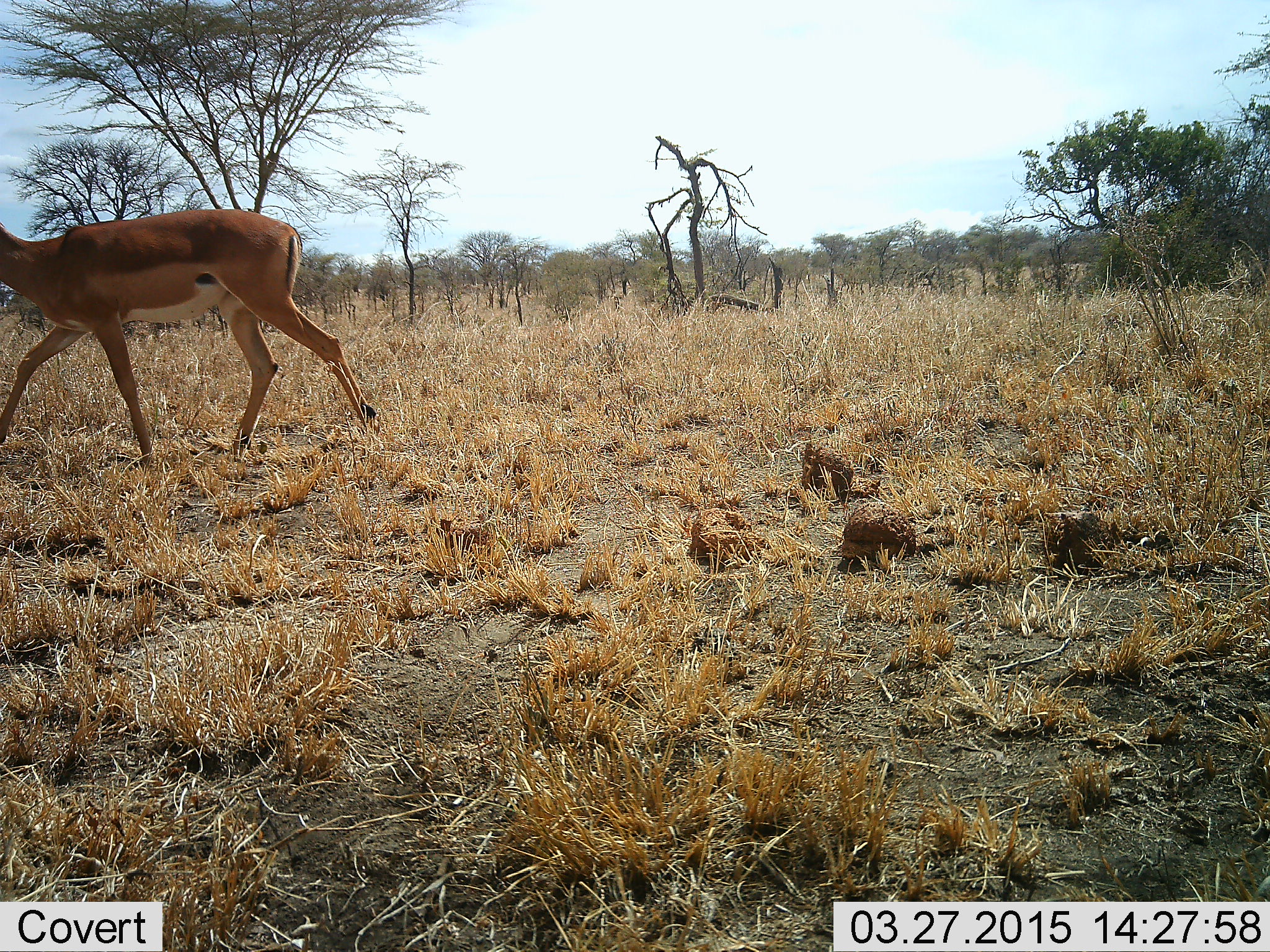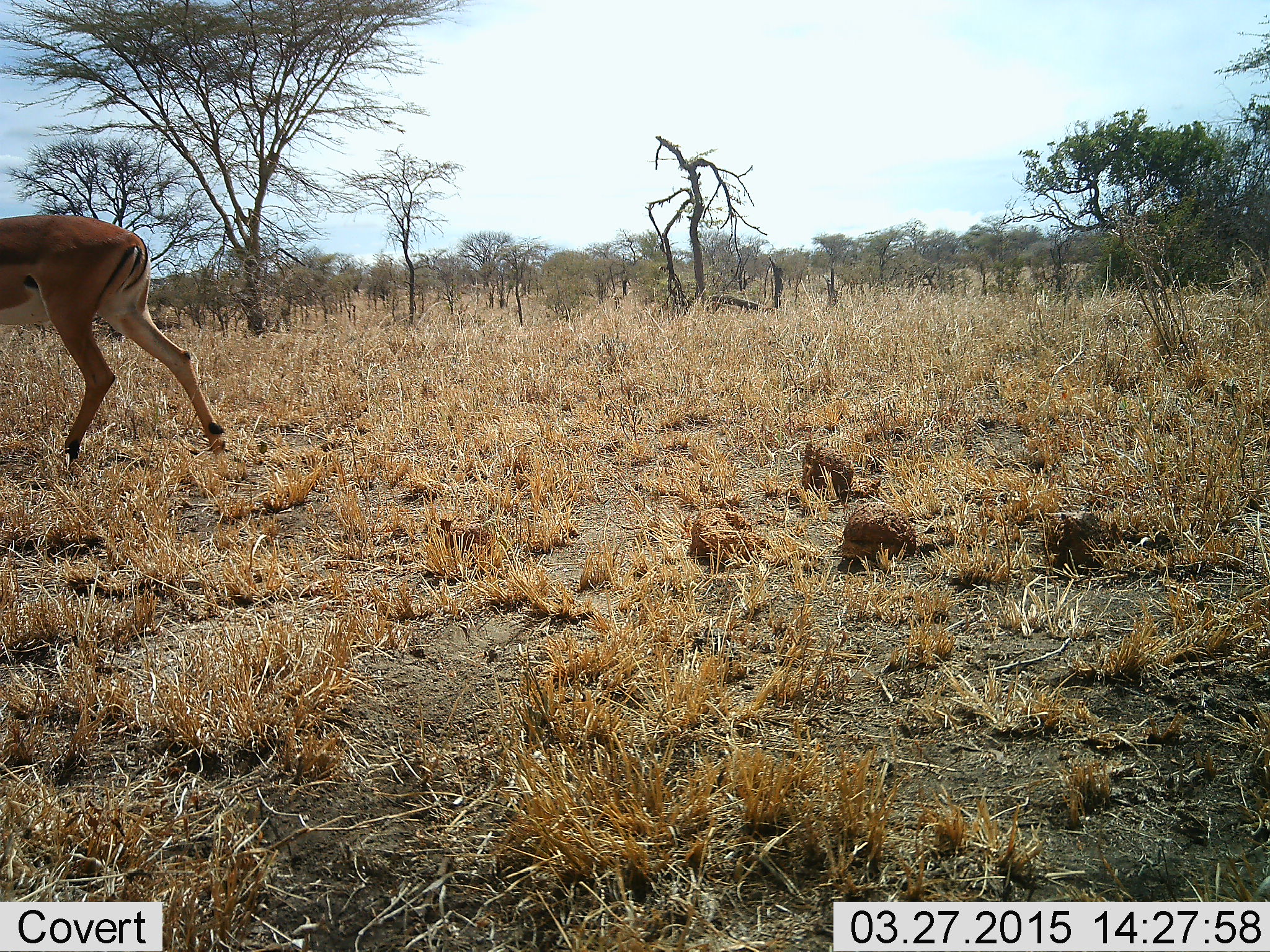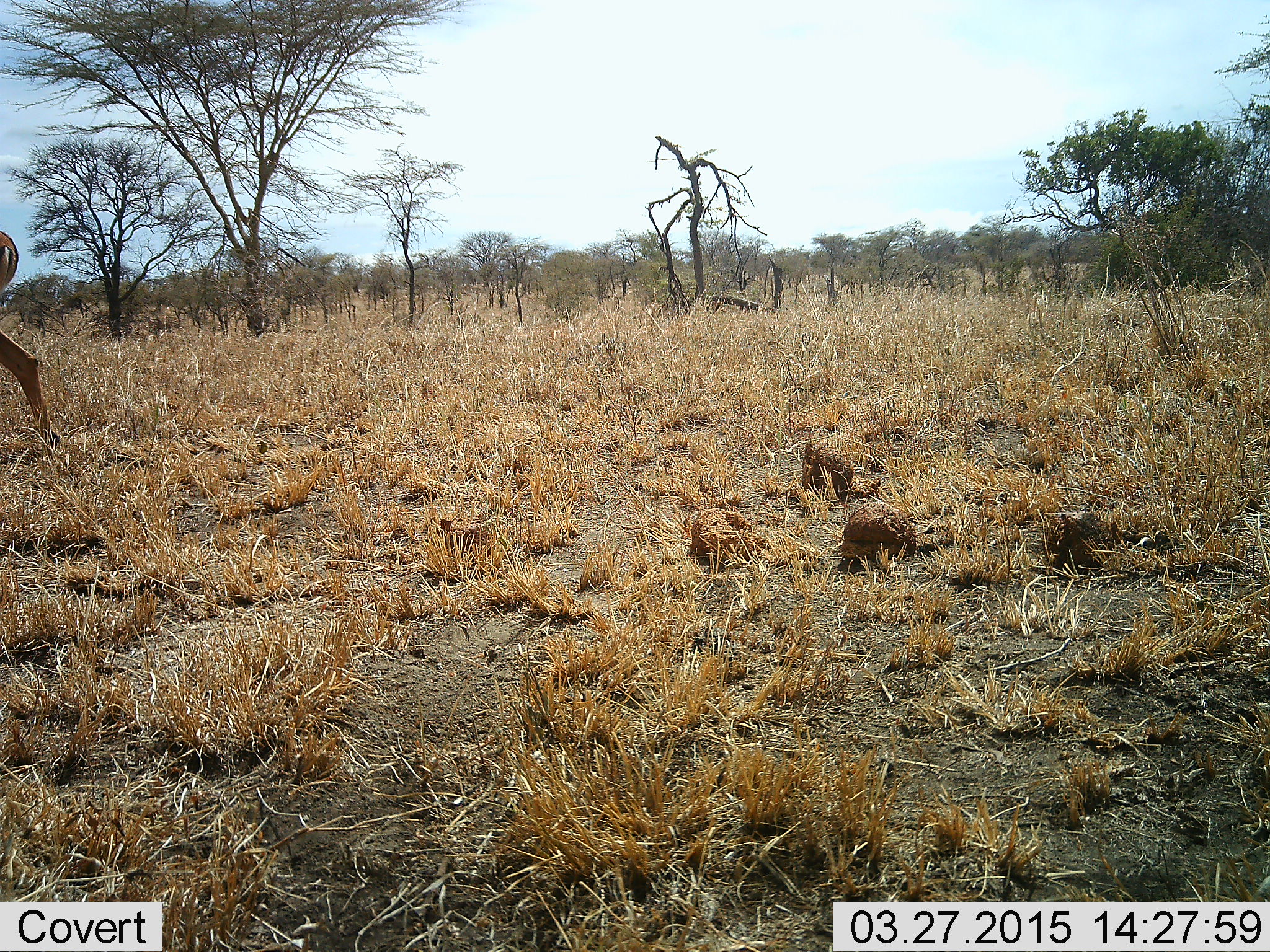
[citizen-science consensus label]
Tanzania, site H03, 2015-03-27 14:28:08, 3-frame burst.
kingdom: Animalia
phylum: Chordata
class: Mammalia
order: Artiodactyla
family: Bovidae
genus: Aepyceros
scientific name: Aepyceros melampus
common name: impala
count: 1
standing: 10%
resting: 0%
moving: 100%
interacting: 0%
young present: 0%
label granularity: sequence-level